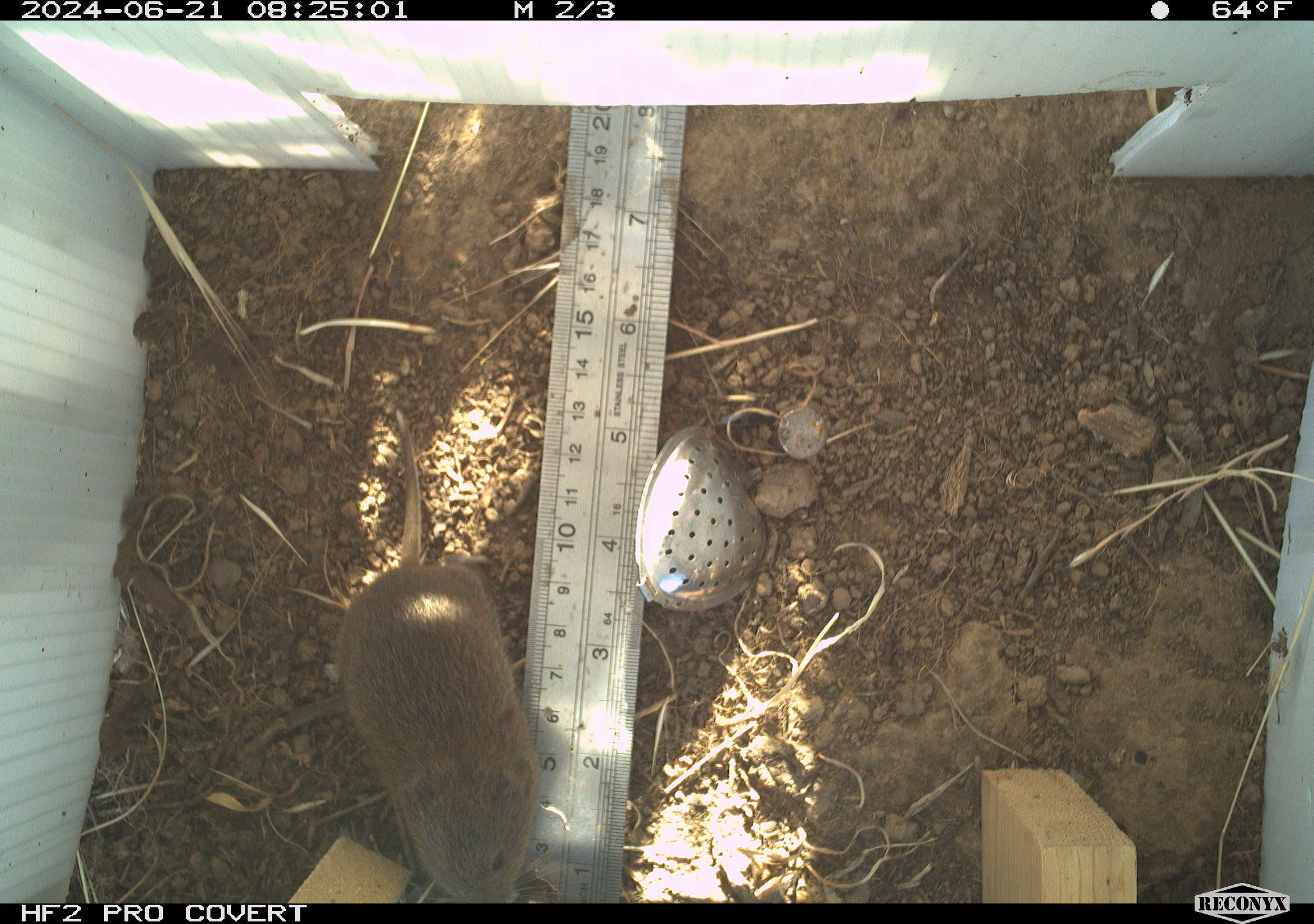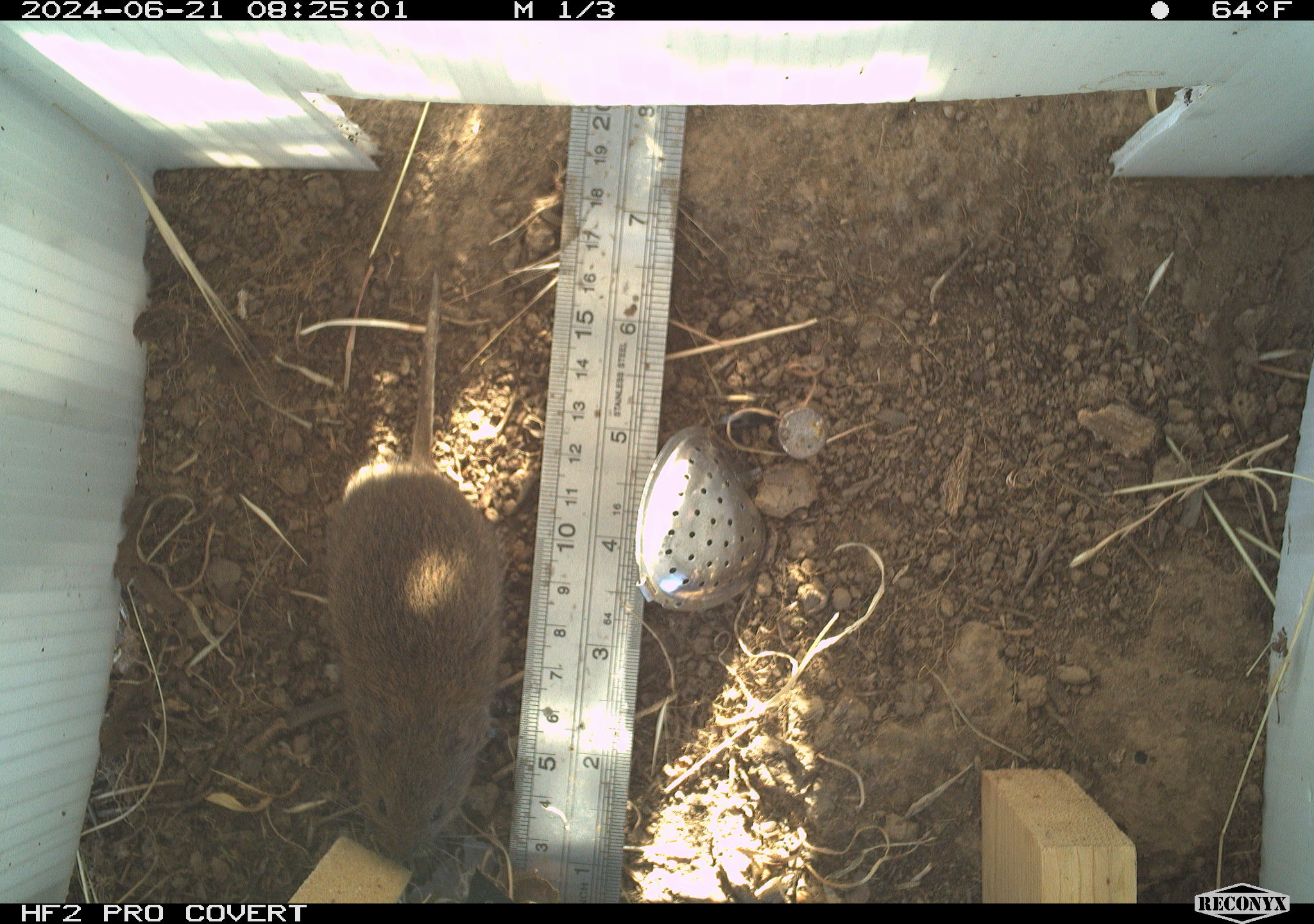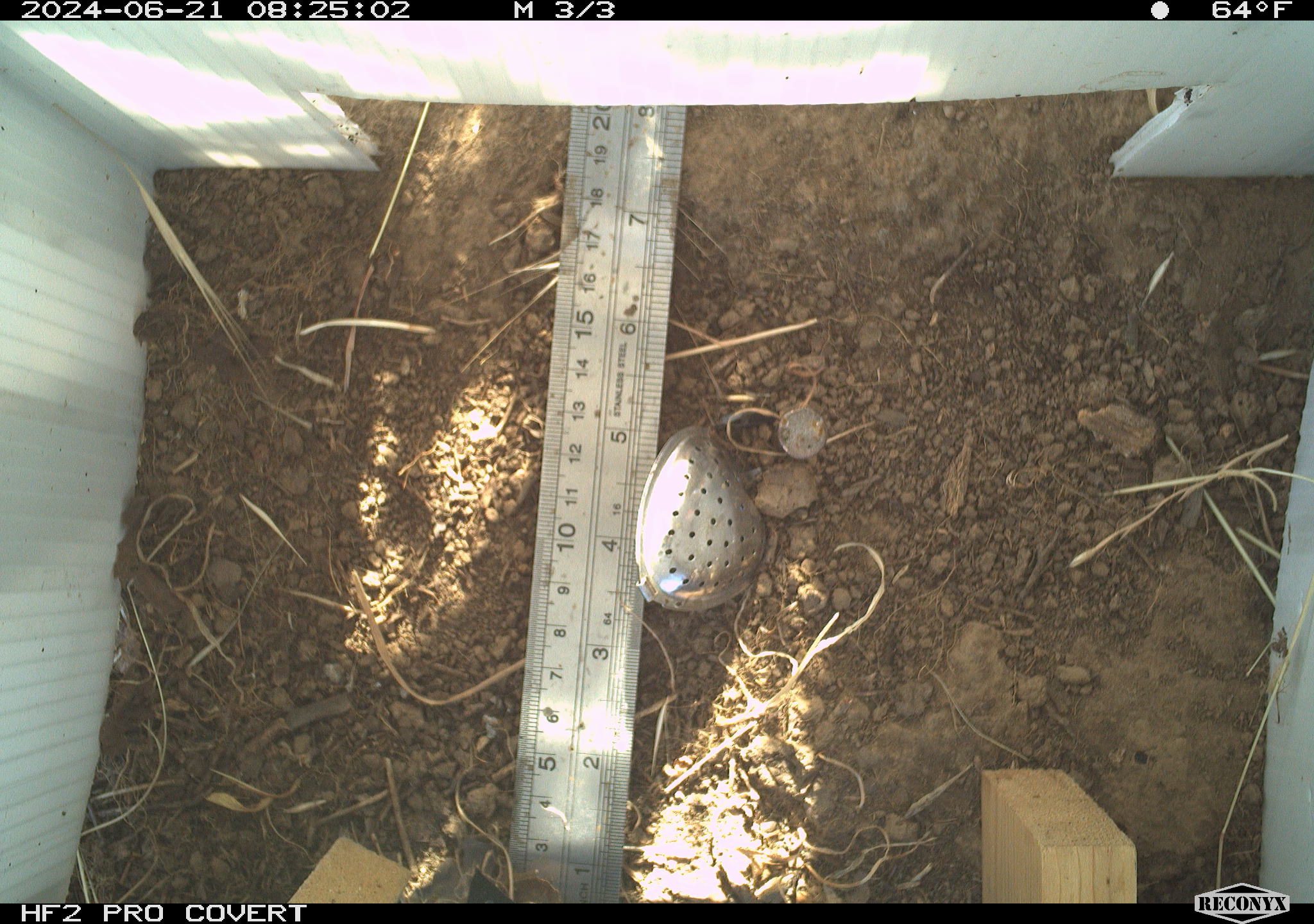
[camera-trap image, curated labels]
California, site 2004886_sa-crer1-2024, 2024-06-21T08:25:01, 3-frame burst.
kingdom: Animalia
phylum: Chordata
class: Mammalia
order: Rodentia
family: Cricetidae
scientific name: Arvicolinae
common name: voles, lemmings, and muskrats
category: arvicolinae subfamily